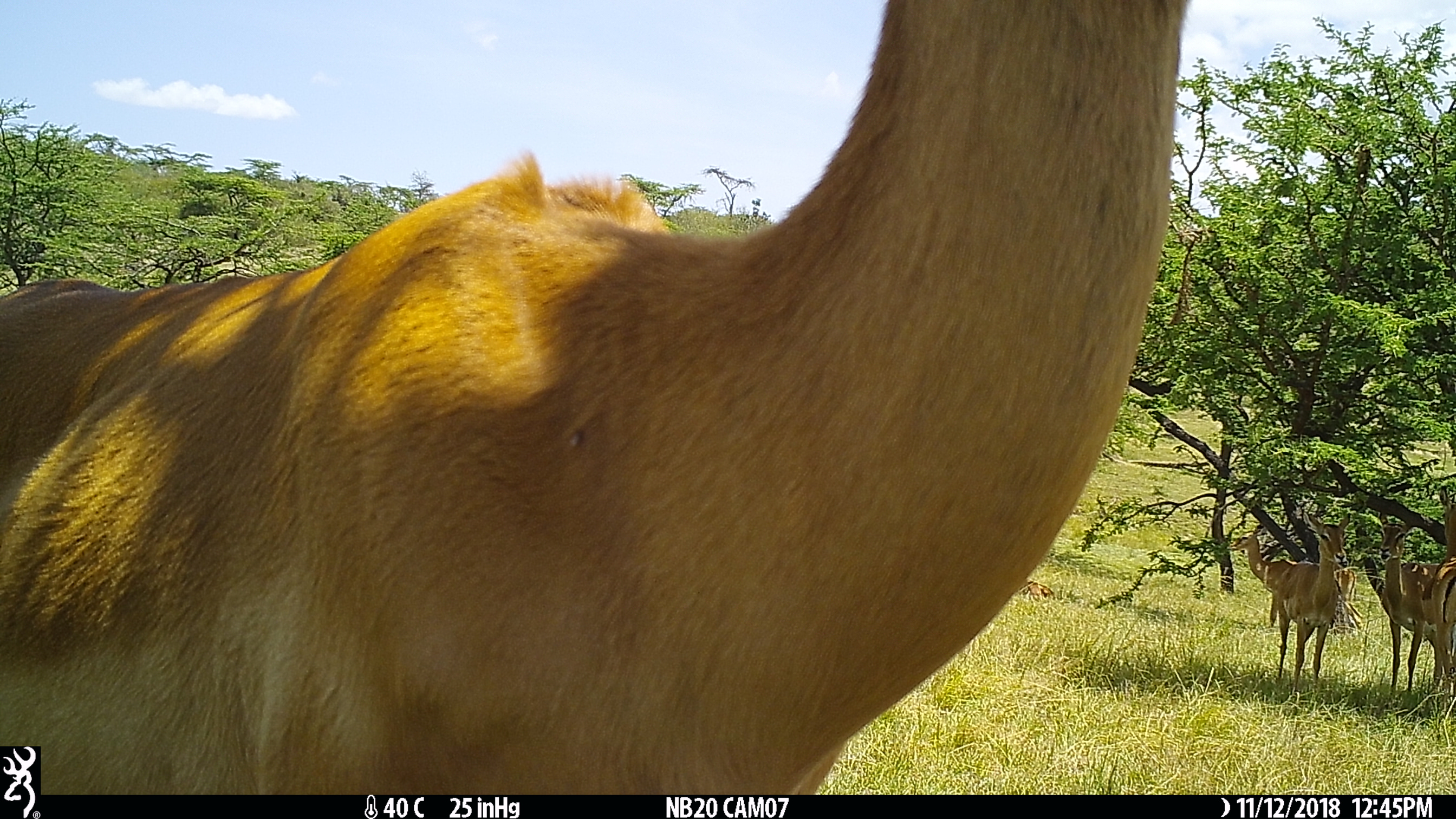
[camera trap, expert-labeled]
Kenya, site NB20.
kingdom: Animalia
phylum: Chordata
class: Mammalia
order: Artiodactyla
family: Bovidae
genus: Aepyceros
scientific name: Aepyceros melampus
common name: impala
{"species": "impala (Aepyceros melampus)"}